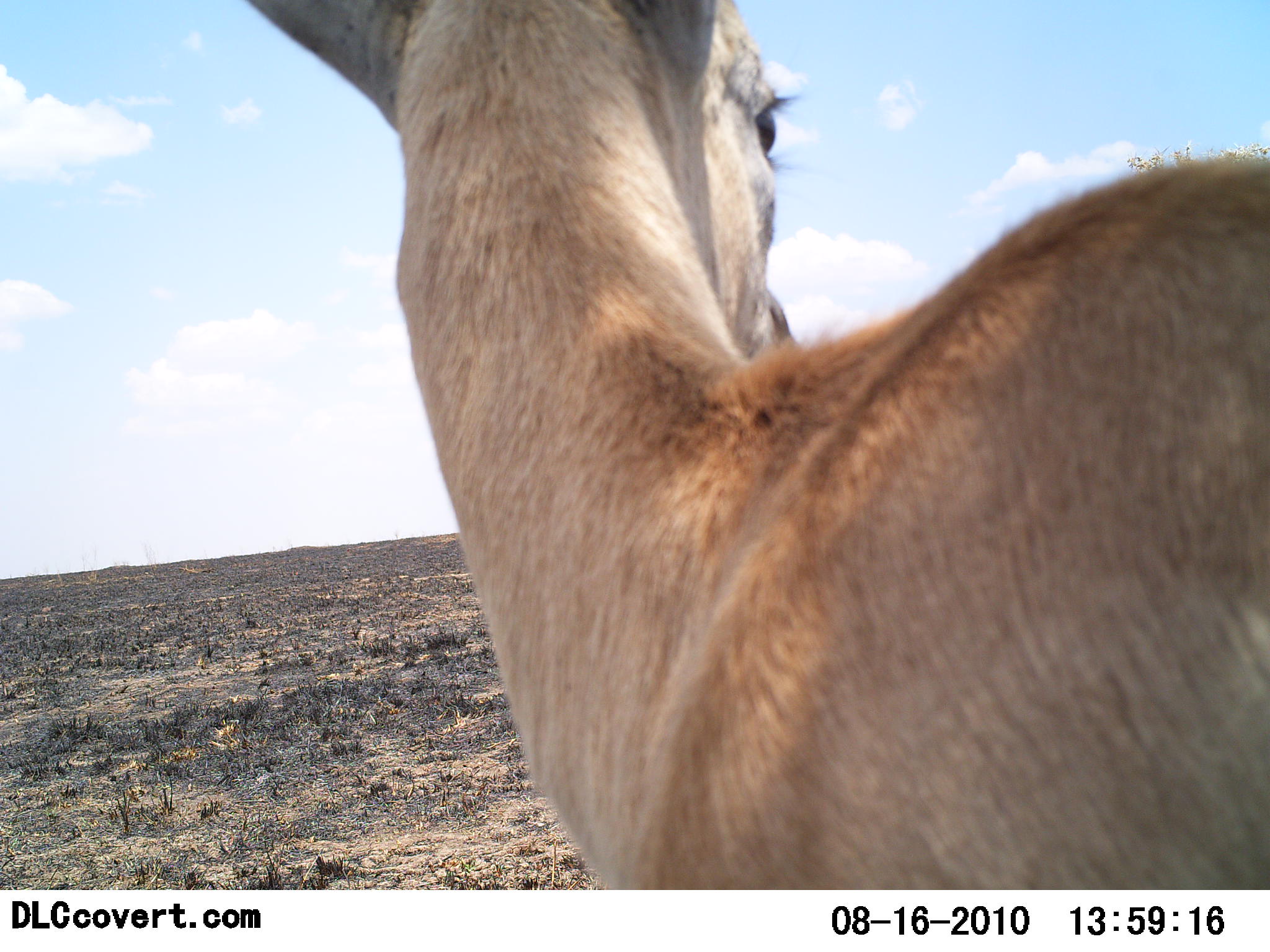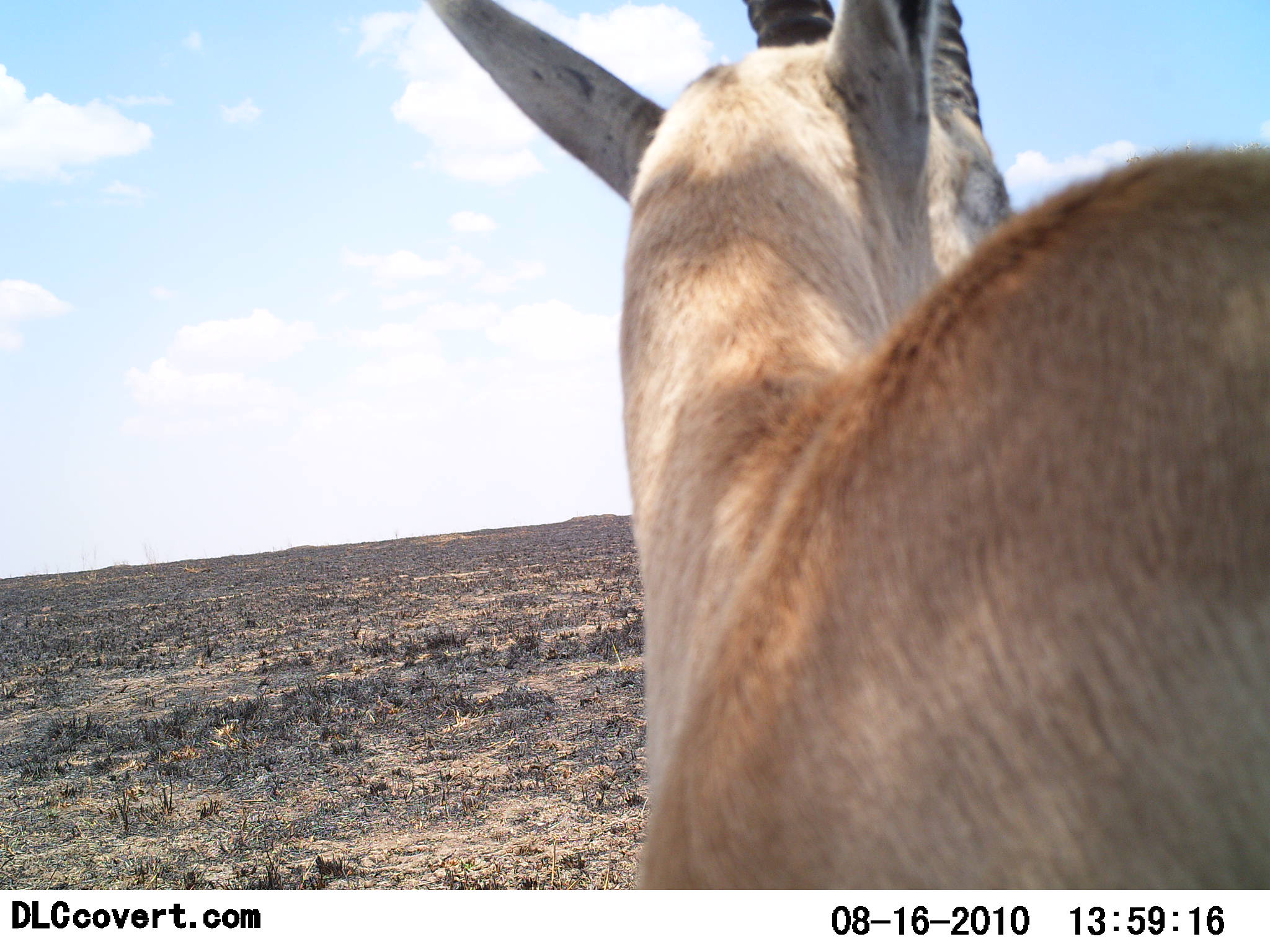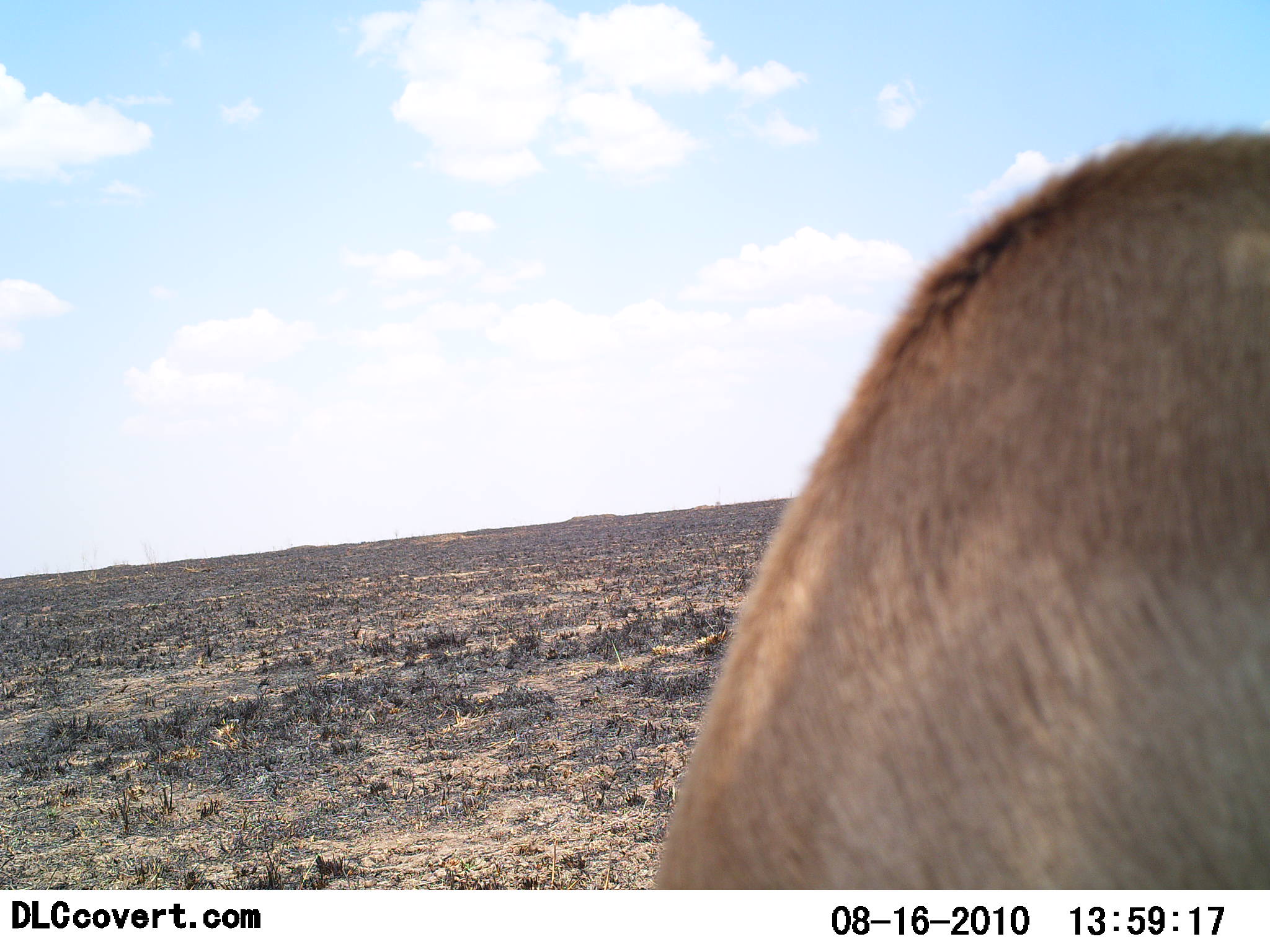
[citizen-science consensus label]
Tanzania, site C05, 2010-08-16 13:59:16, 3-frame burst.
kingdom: Animalia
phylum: Chordata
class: Mammalia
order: Artiodactyla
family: Bovidae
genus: Nanger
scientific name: Nanger granti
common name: grant's gazelle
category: gazellegrants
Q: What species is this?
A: Gazellegrants (grant's gazelle) (Nanger granti).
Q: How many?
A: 1.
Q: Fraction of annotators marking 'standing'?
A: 100%.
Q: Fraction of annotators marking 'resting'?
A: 0%.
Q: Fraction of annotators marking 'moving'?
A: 0%.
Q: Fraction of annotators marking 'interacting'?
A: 0%.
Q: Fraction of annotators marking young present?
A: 0%.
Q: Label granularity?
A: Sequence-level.